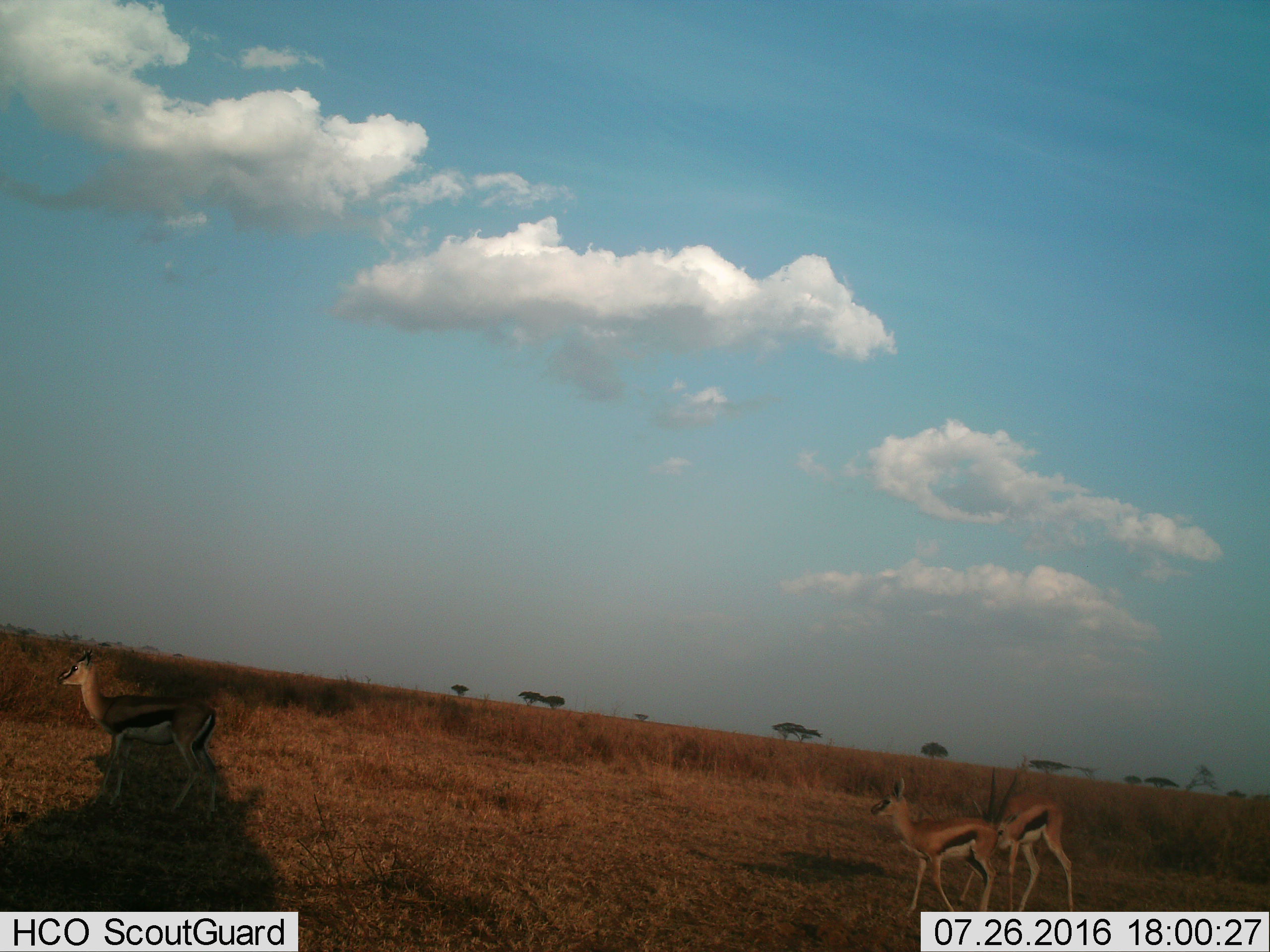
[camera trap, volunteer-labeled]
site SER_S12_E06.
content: unidentified animal